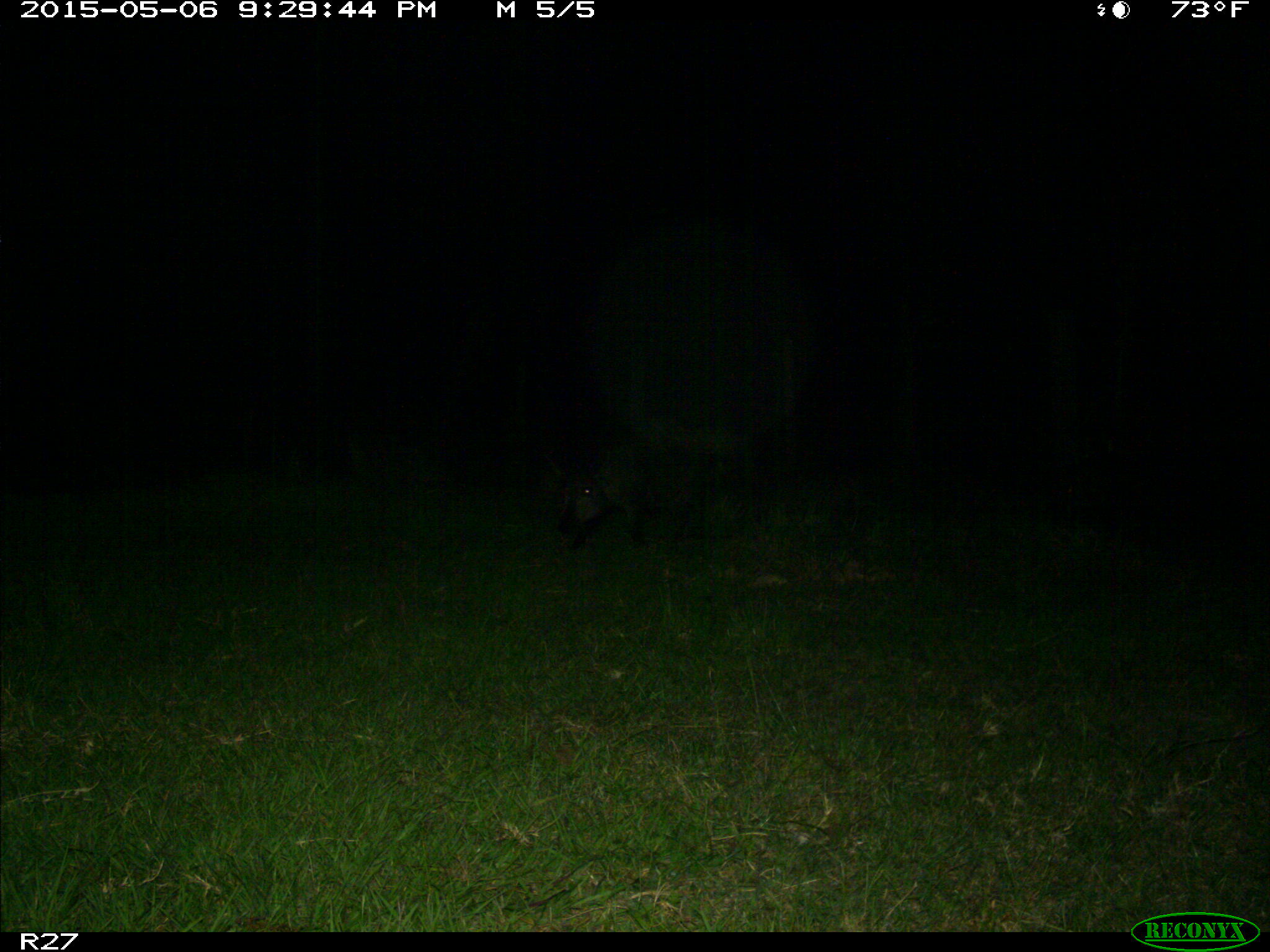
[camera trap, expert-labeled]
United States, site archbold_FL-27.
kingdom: Animalia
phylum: Chordata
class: Mammalia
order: Artiodactyla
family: Suidae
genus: Sus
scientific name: Sus scrofa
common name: wild boar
Sus scrofa (wild boar).